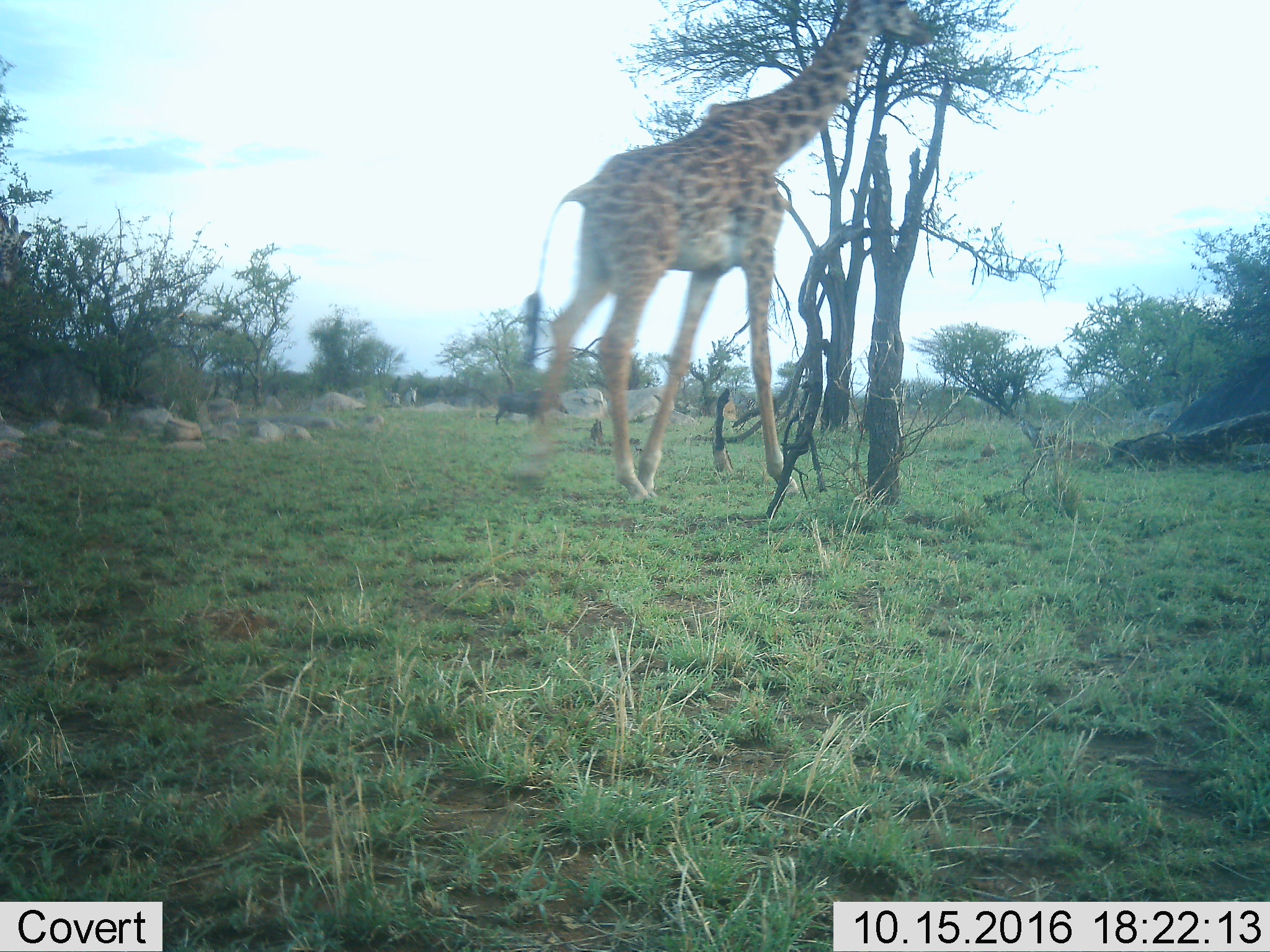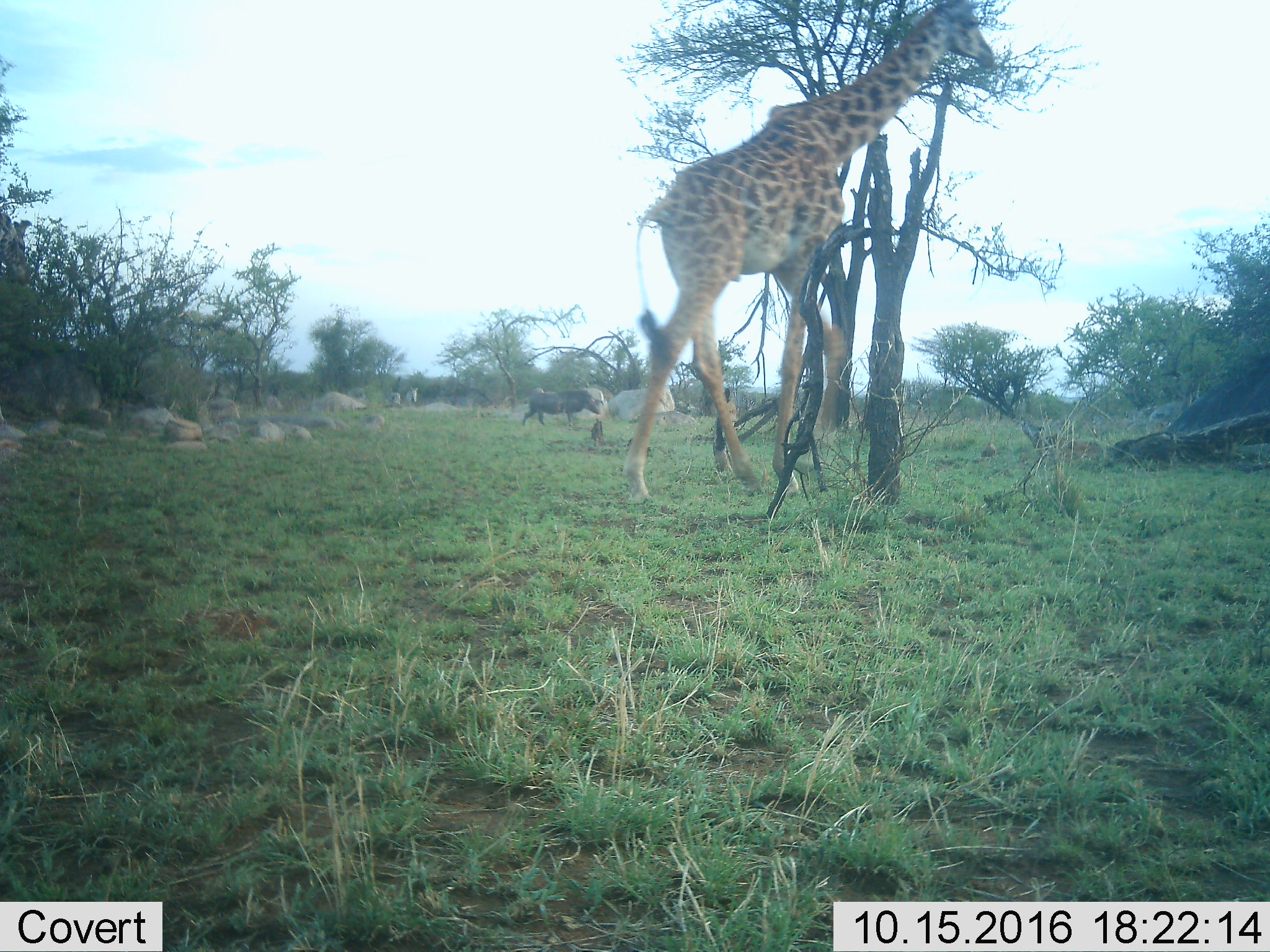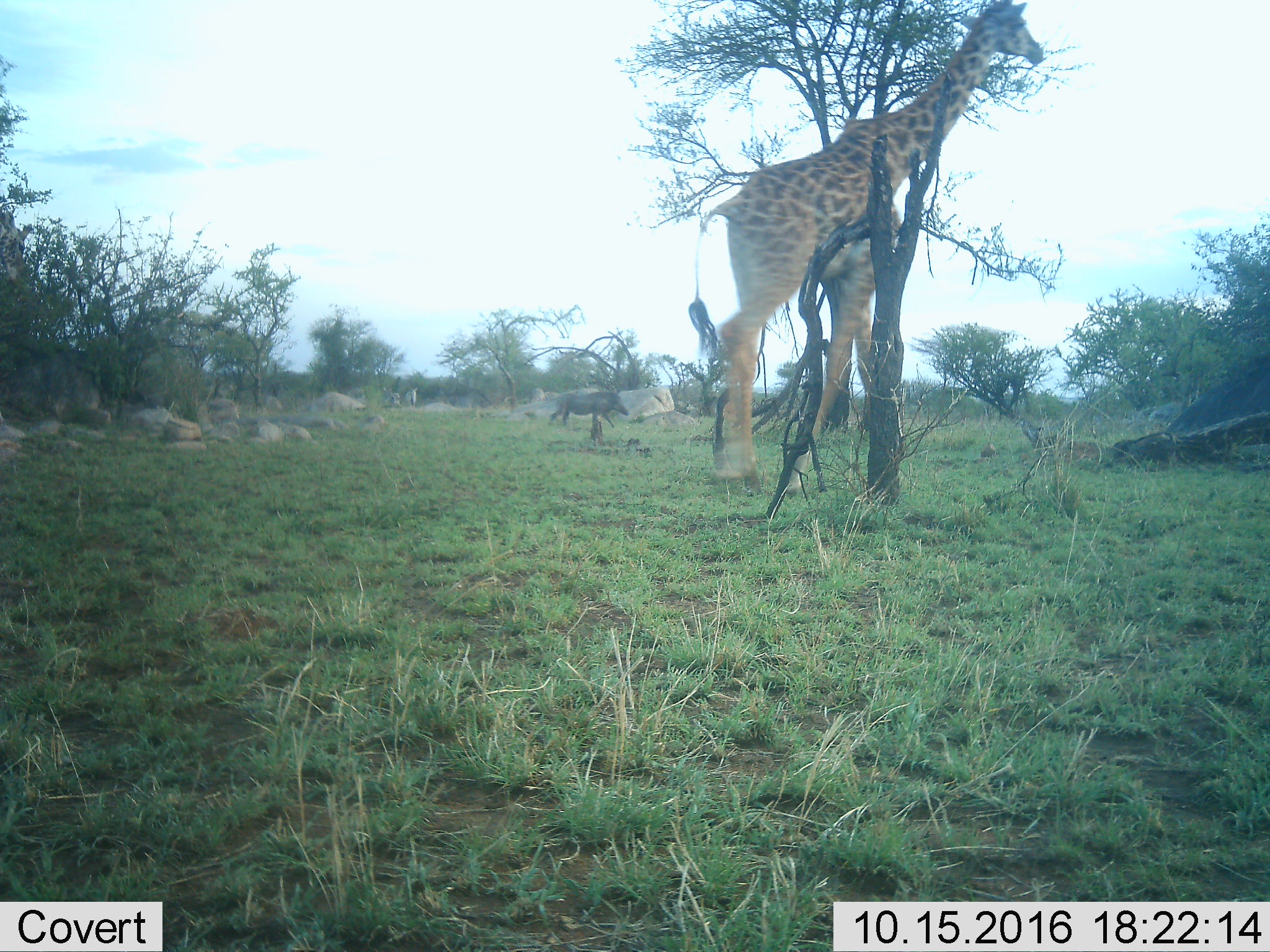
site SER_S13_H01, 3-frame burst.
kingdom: Animalia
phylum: Chordata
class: Mammalia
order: Artiodactyla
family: Giraffidae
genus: Giraffa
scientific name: Giraffa camelopardalis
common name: giraffe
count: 1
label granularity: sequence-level